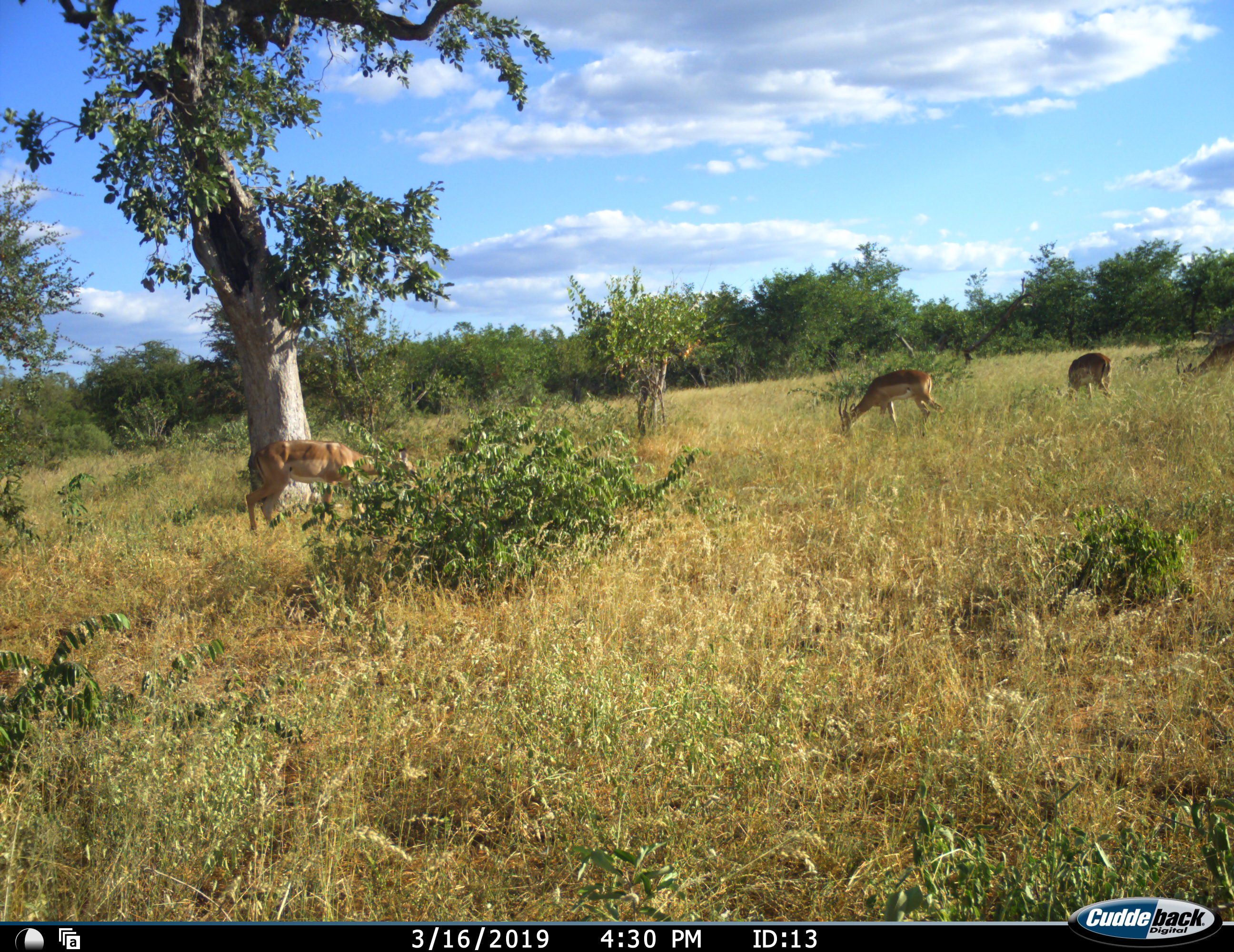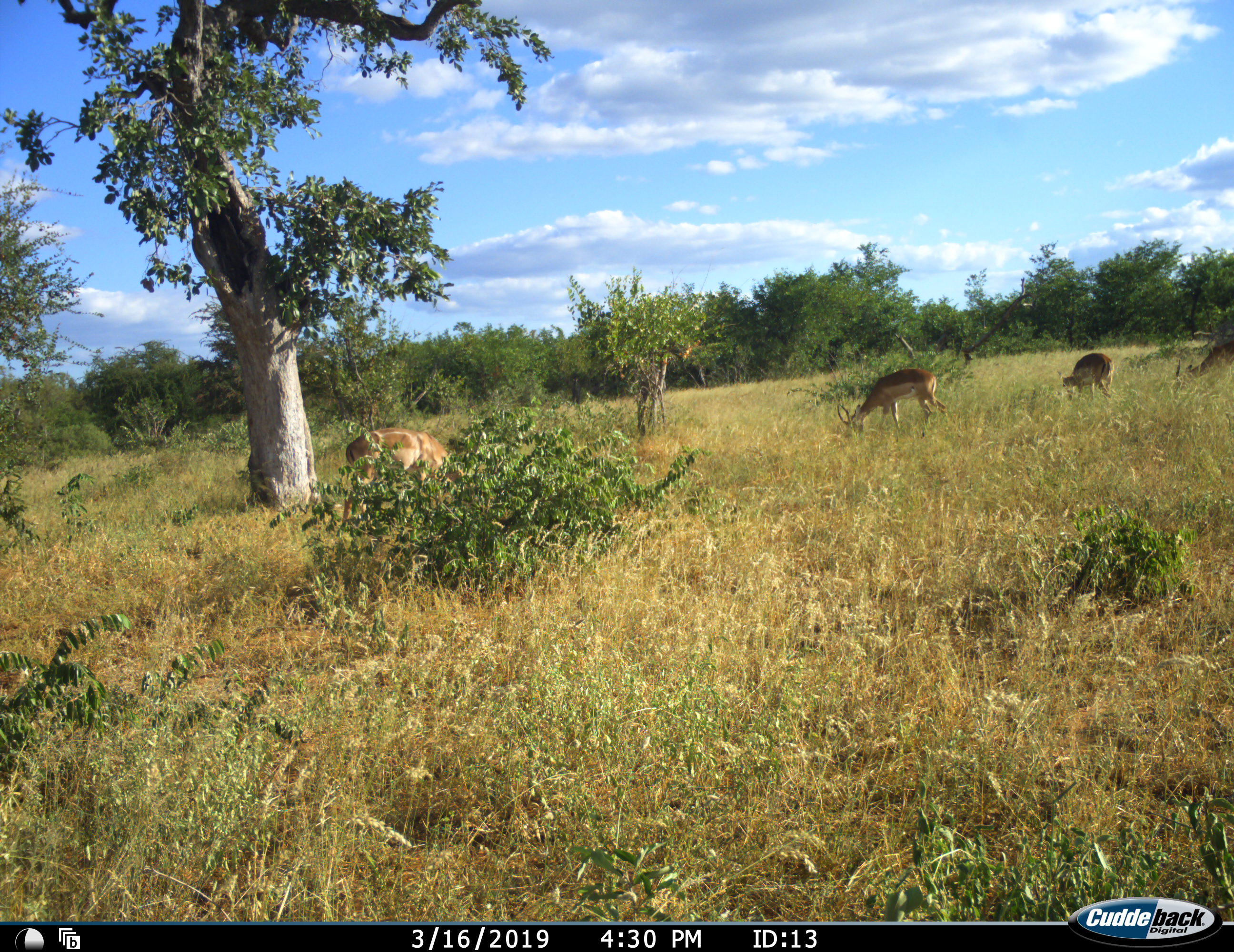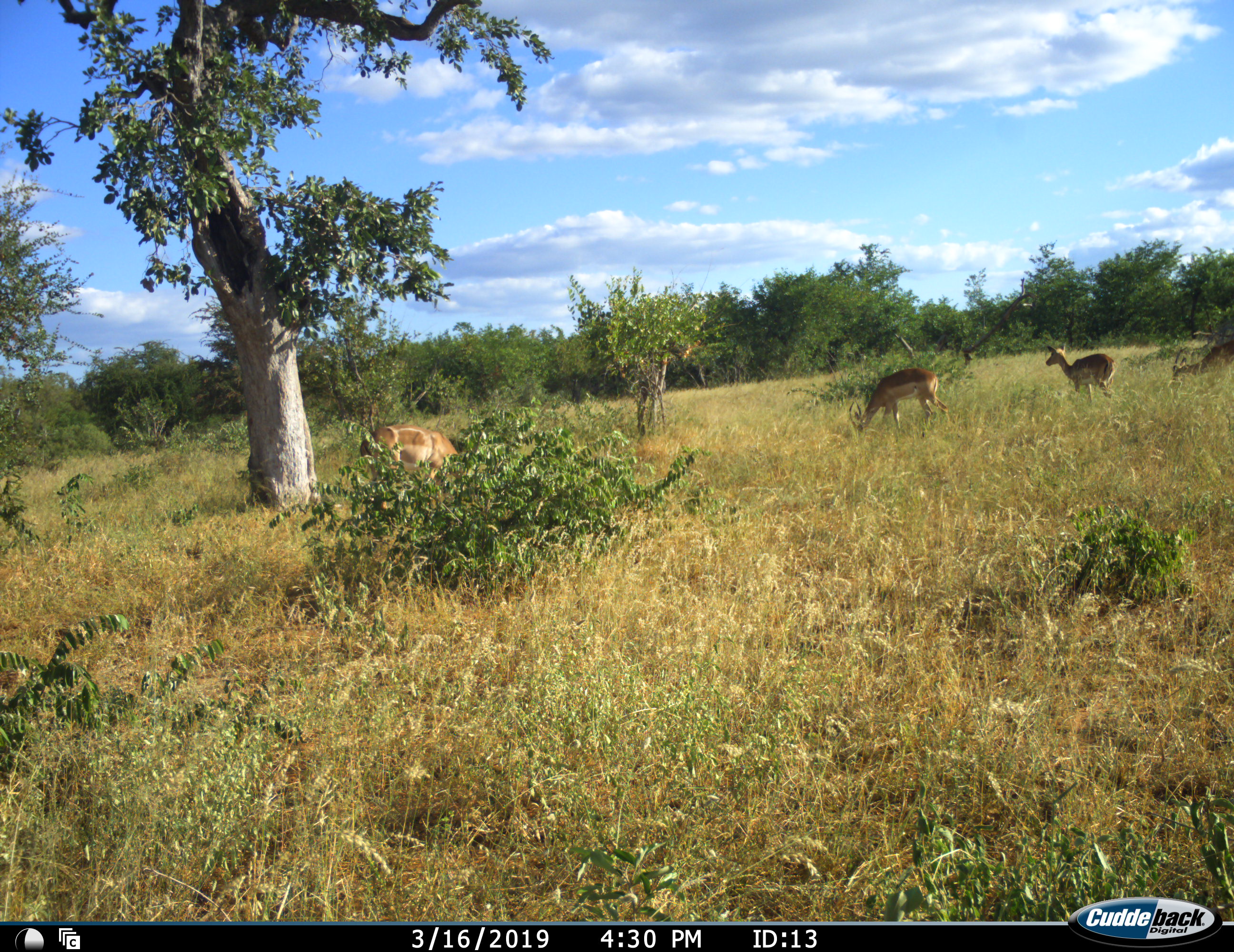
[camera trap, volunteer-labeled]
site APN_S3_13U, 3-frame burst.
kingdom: Animalia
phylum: Chordata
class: Mammalia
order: Artiodactyla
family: Bovidae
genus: Aepyceros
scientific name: Aepyceros melampus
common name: impala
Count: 4.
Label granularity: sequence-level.